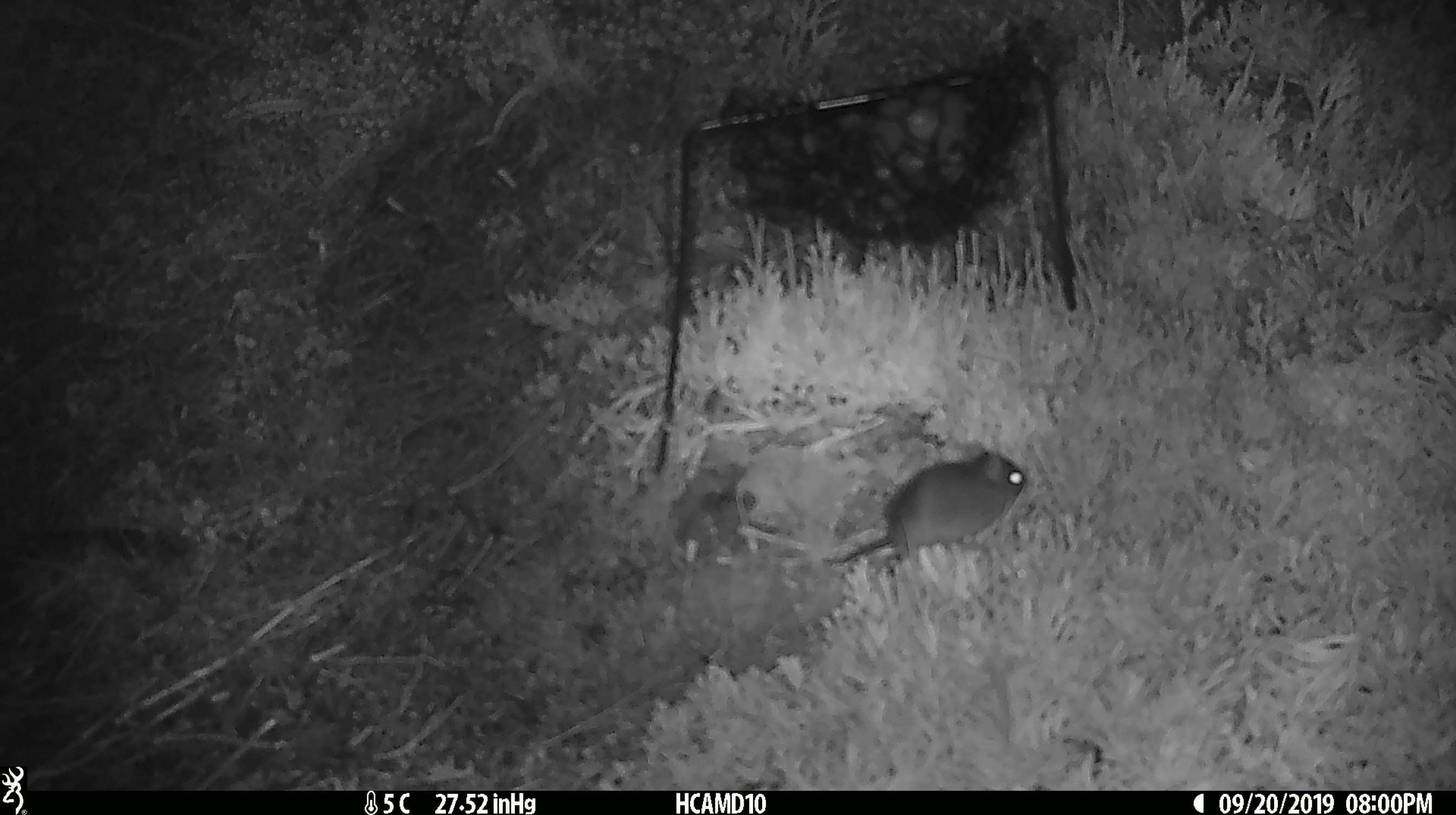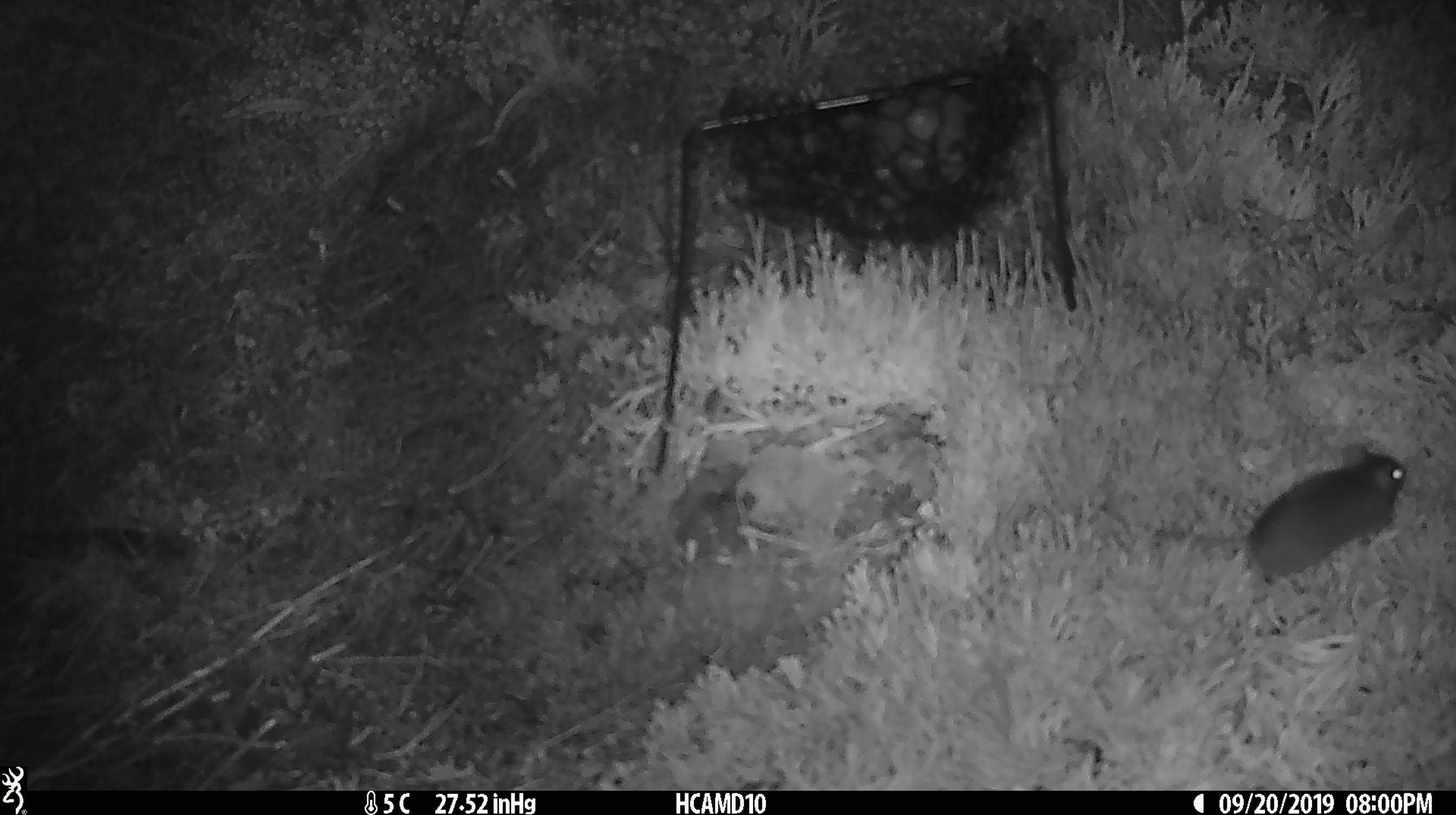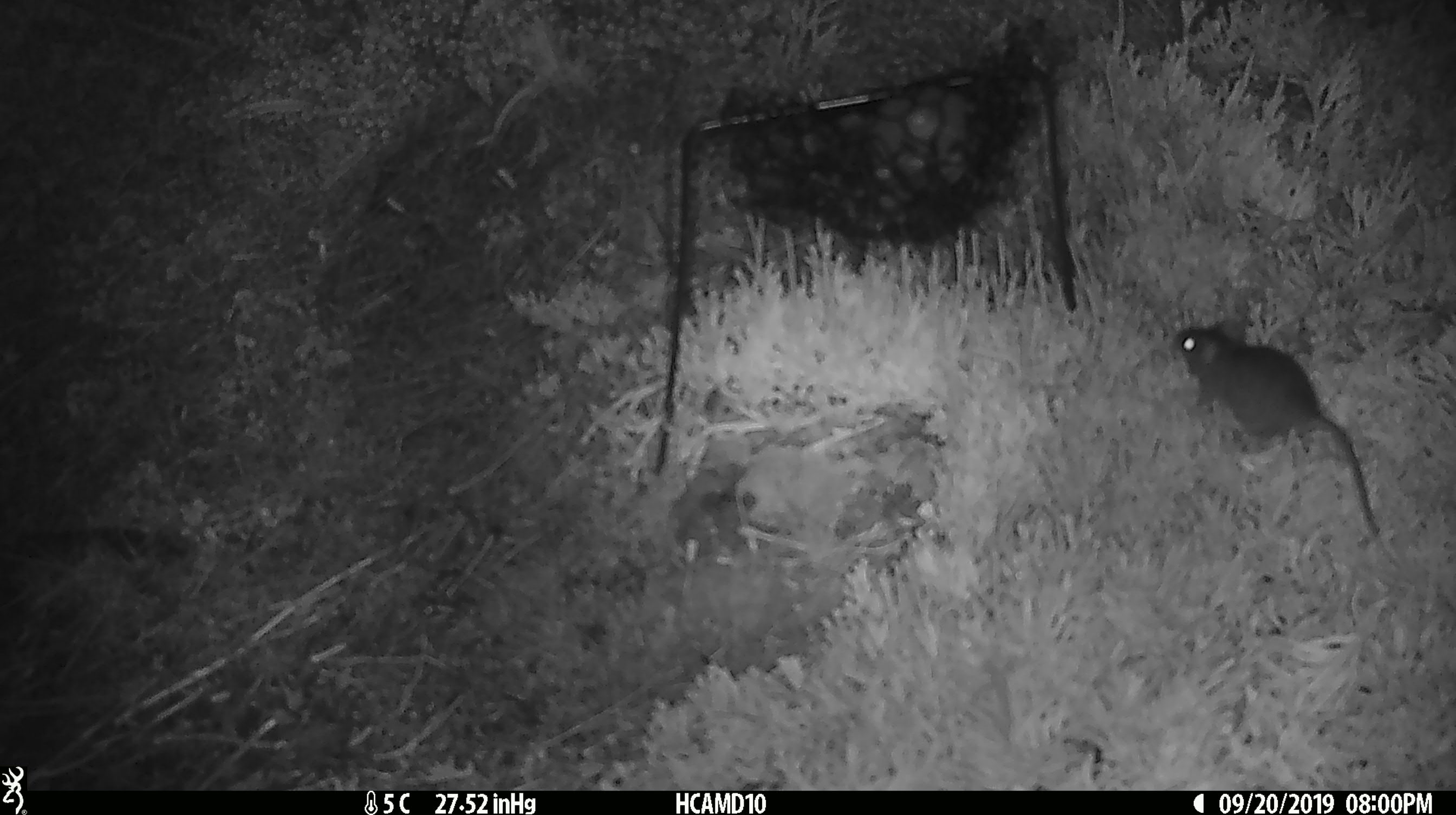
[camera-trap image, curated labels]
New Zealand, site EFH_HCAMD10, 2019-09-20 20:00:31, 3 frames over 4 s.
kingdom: Animalia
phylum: Chordata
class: Mammalia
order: Rodentia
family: Muridae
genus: Mus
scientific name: Mus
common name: mouse